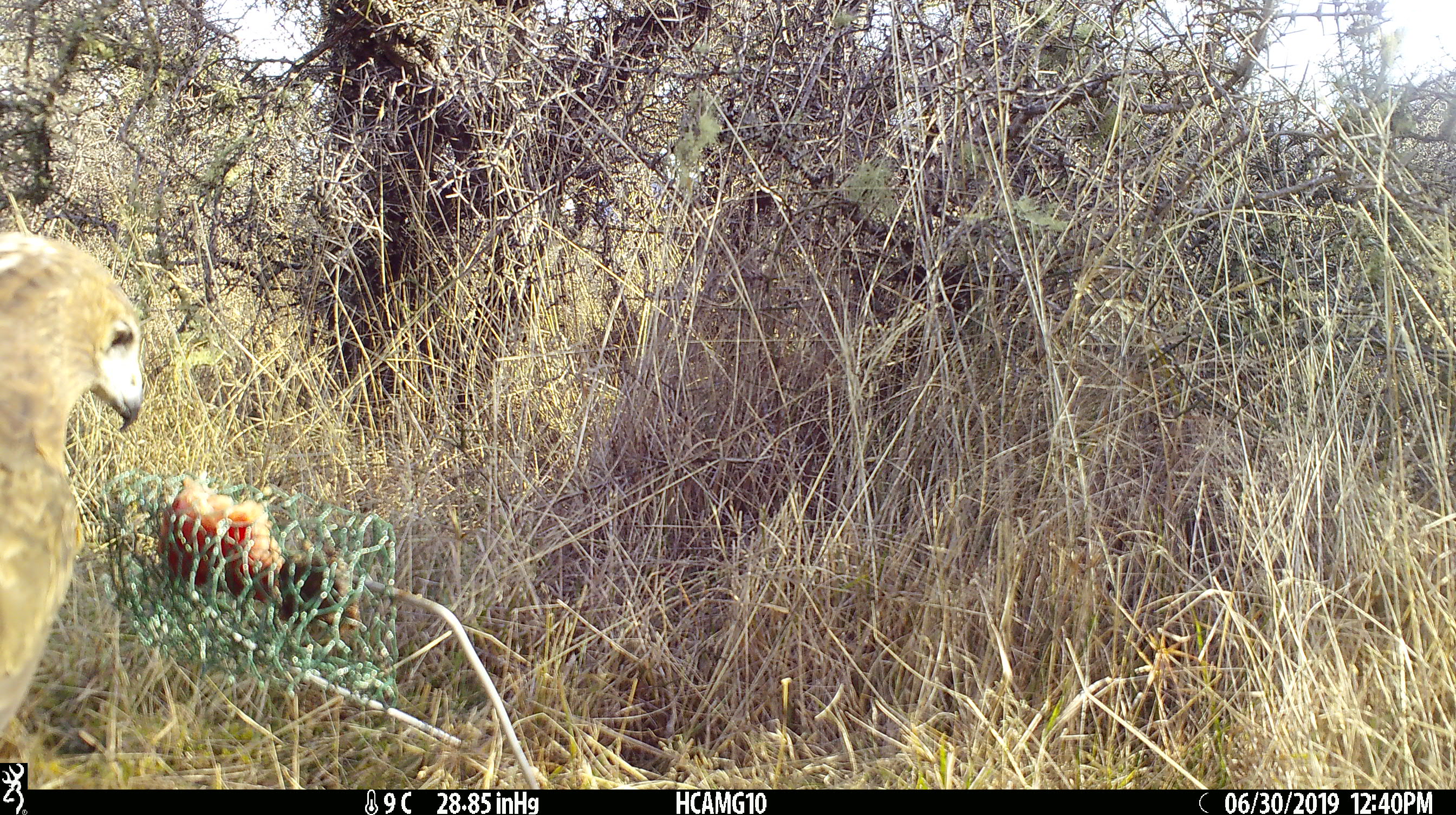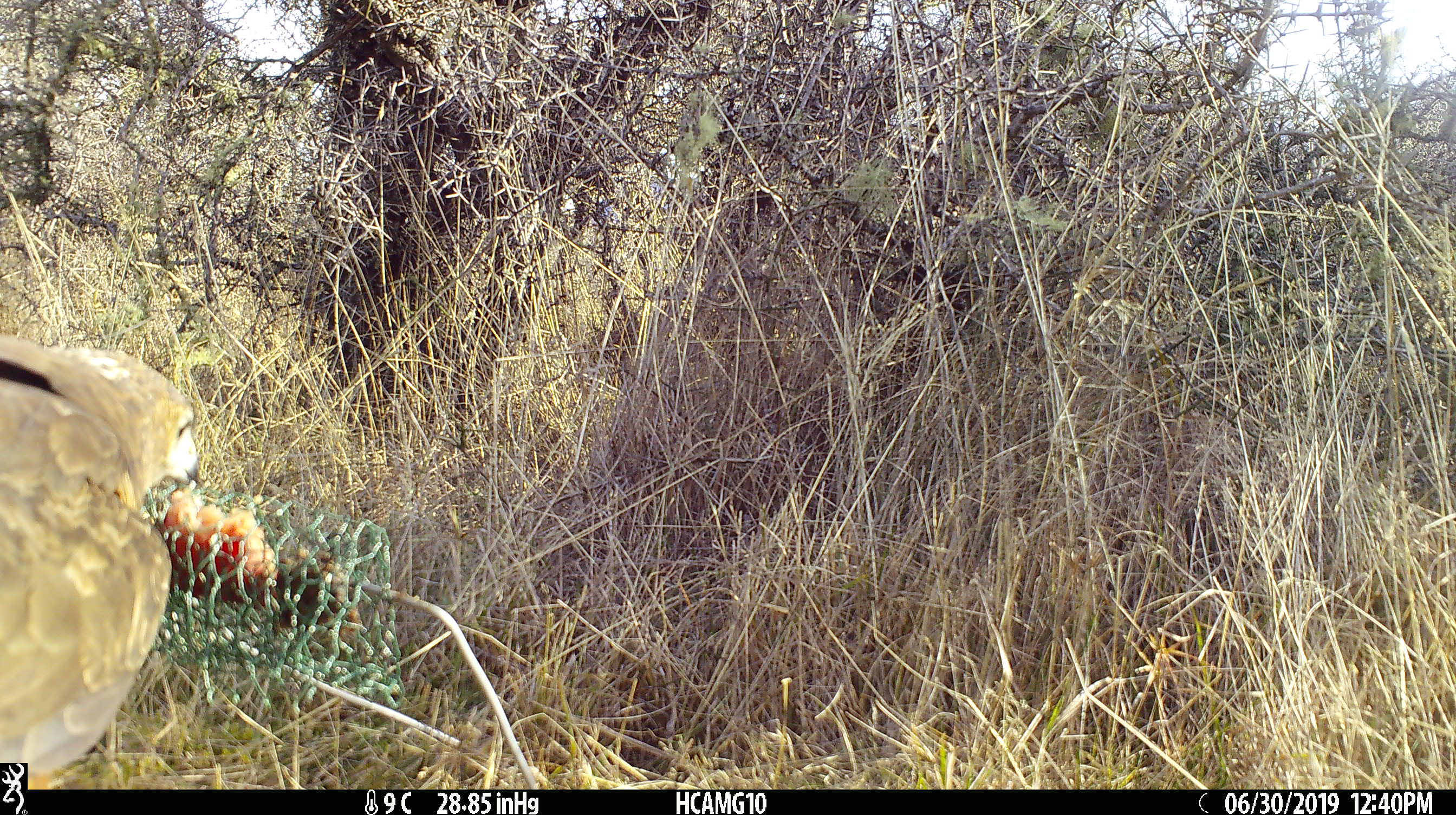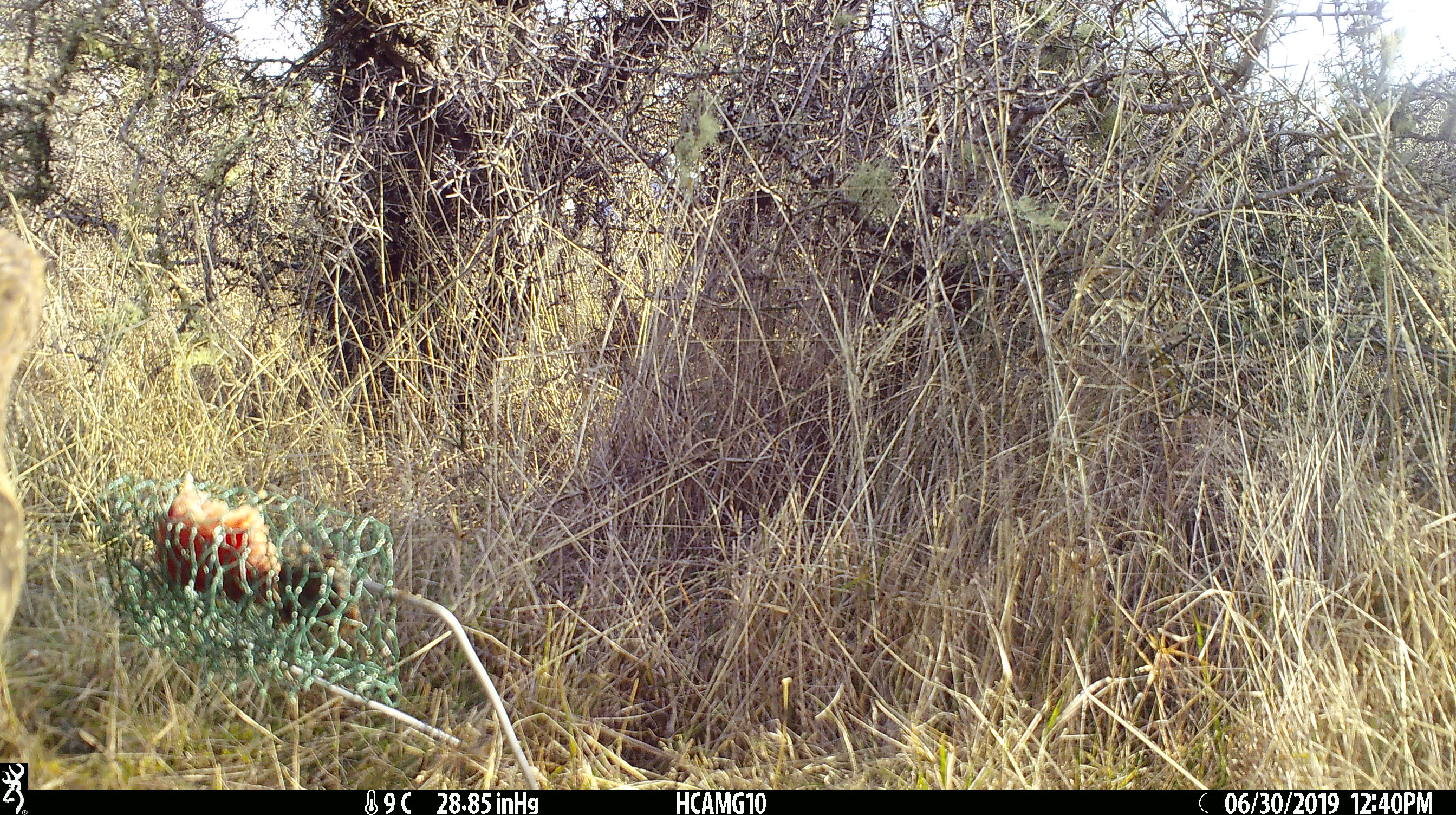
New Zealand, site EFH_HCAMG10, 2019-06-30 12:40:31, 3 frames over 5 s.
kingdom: Animalia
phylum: Chordata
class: Aves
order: Accipitriformes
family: Accipitridae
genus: Circus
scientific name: Circus approximans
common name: swamp harrier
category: harrier